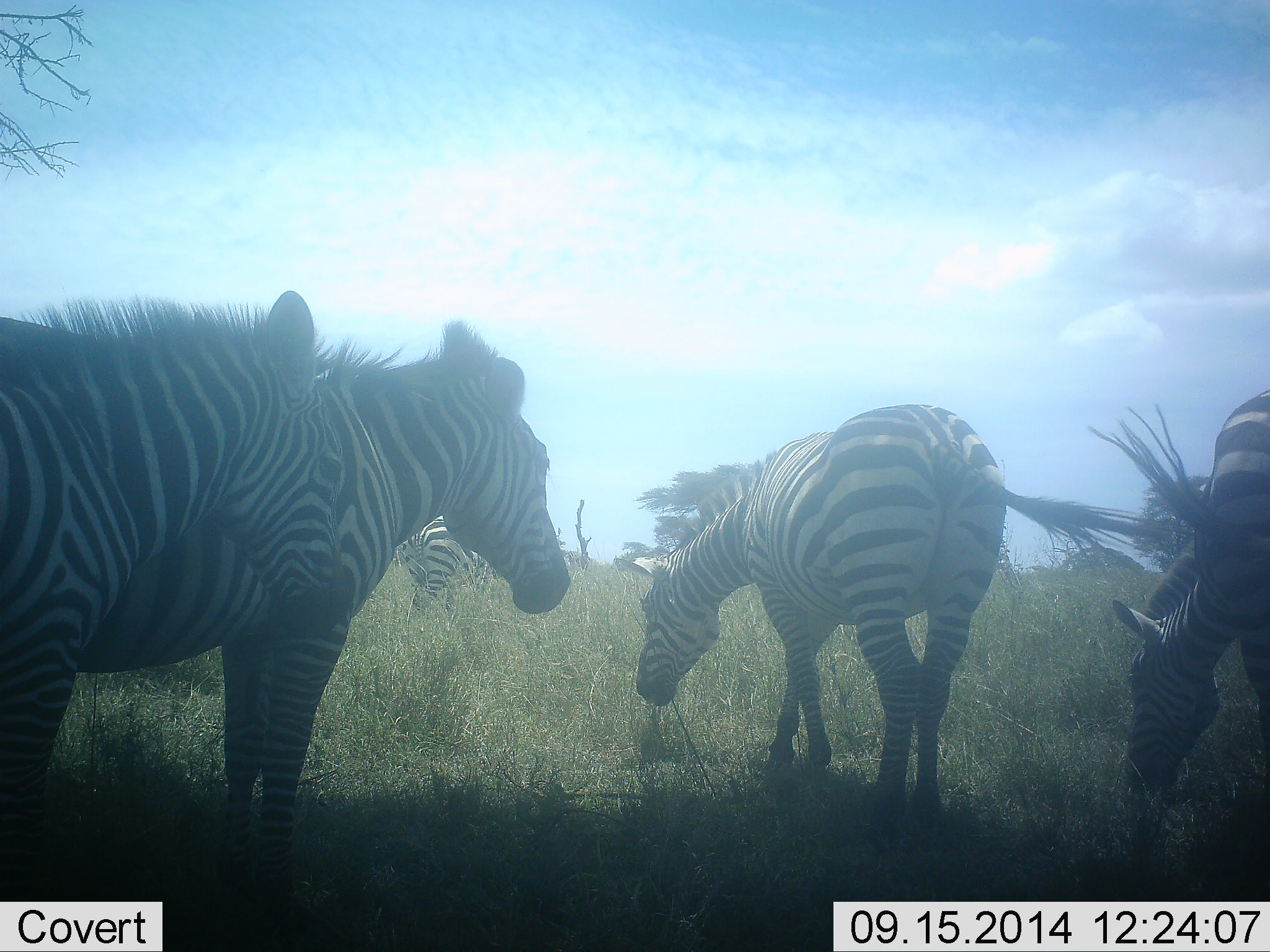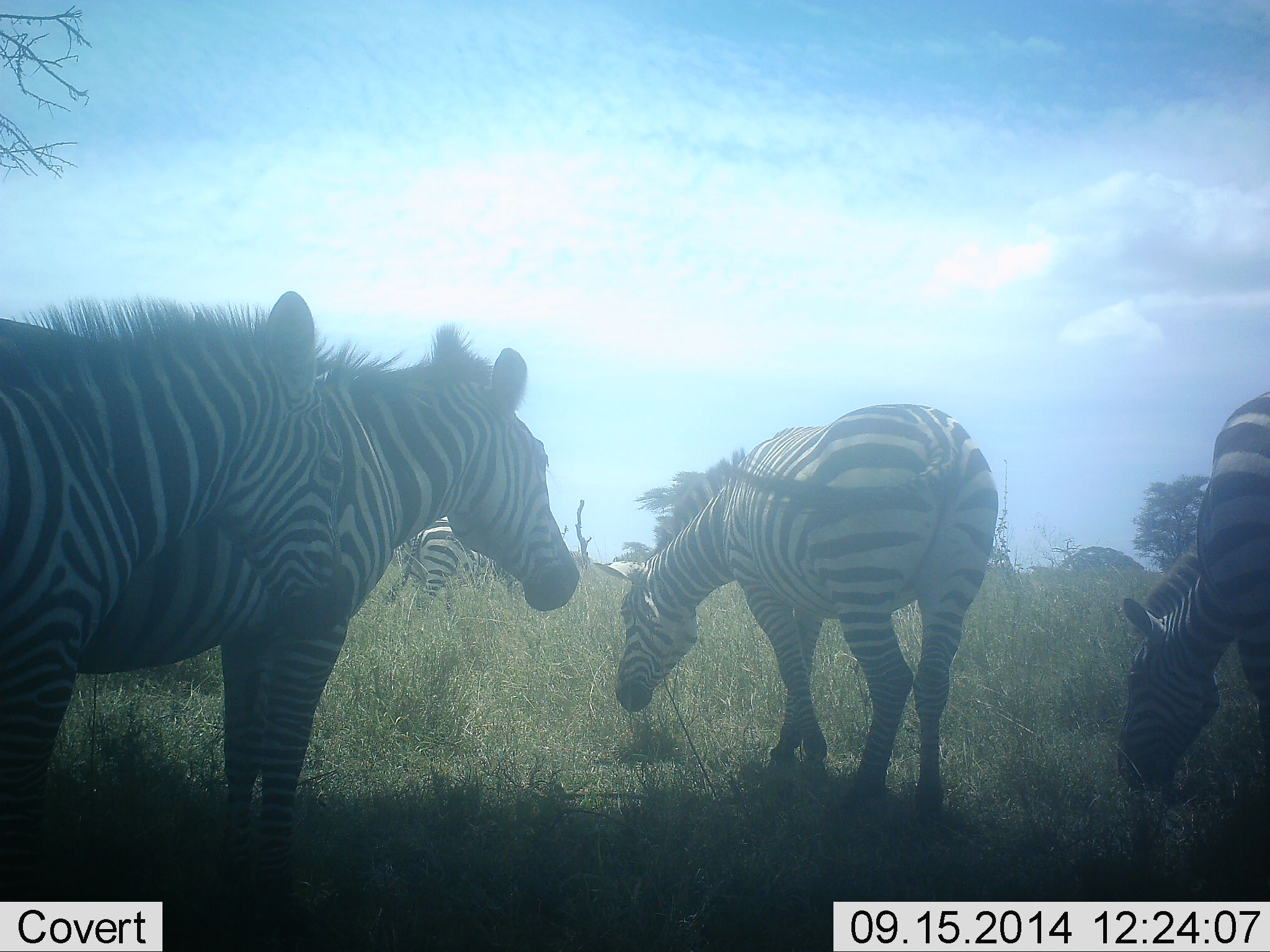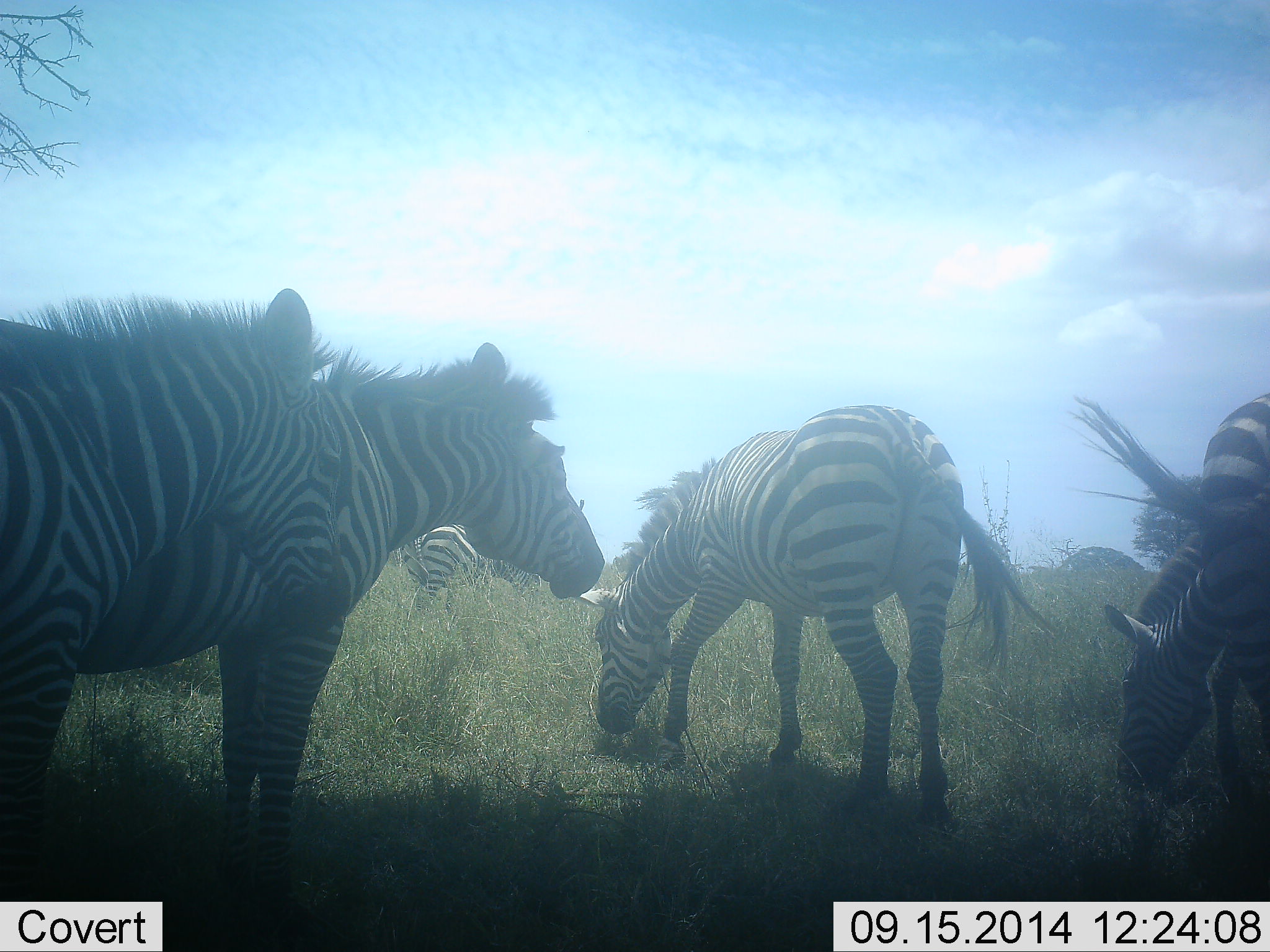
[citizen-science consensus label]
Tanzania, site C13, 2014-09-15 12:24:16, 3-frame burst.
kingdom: Animalia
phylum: Chordata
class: Mammalia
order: Perissodactyla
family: Equidae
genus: Equus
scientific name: Equus quagga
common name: plains zebra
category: zebra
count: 5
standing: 100%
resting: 0%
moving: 0%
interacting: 0%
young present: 20%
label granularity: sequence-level